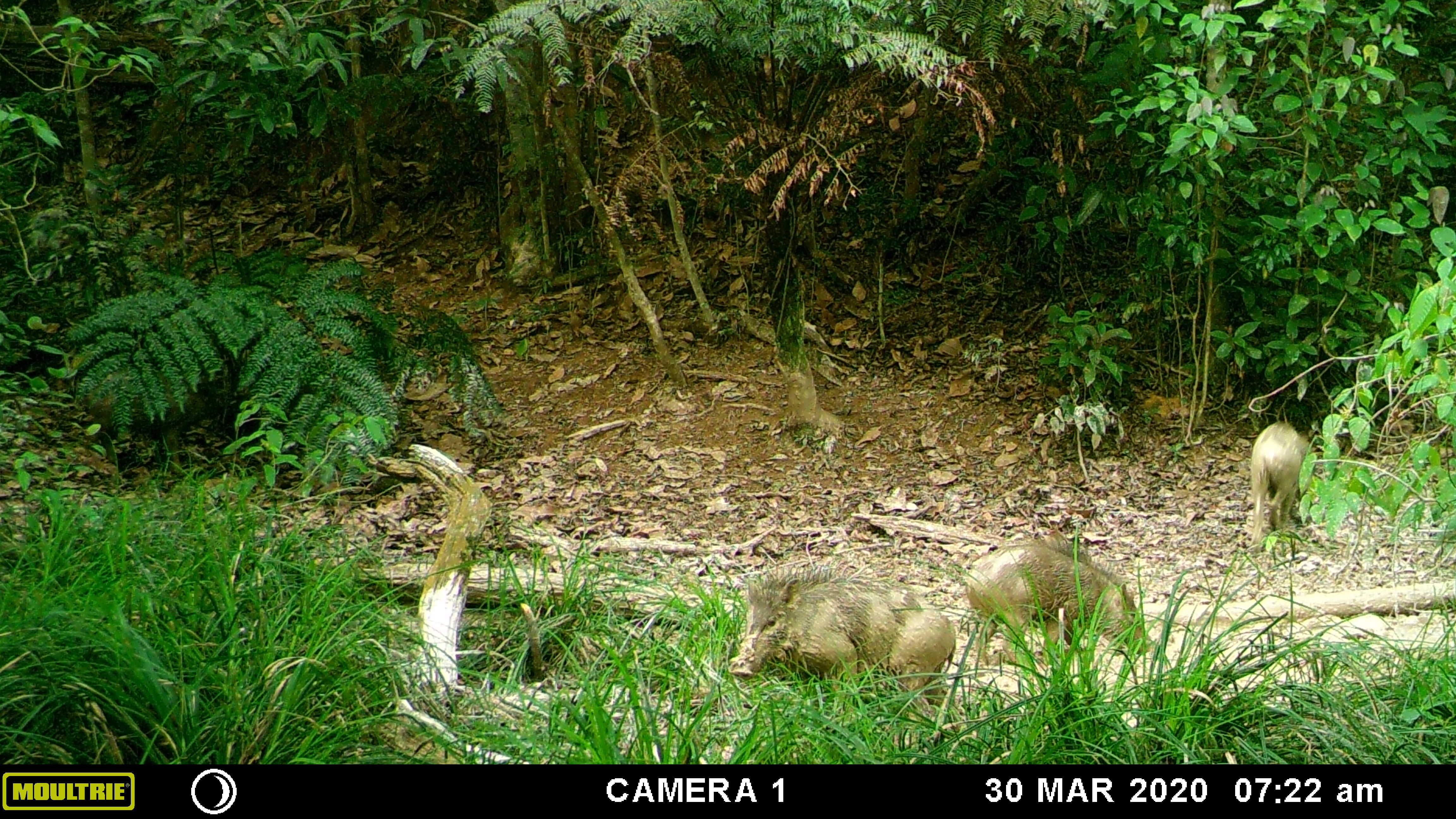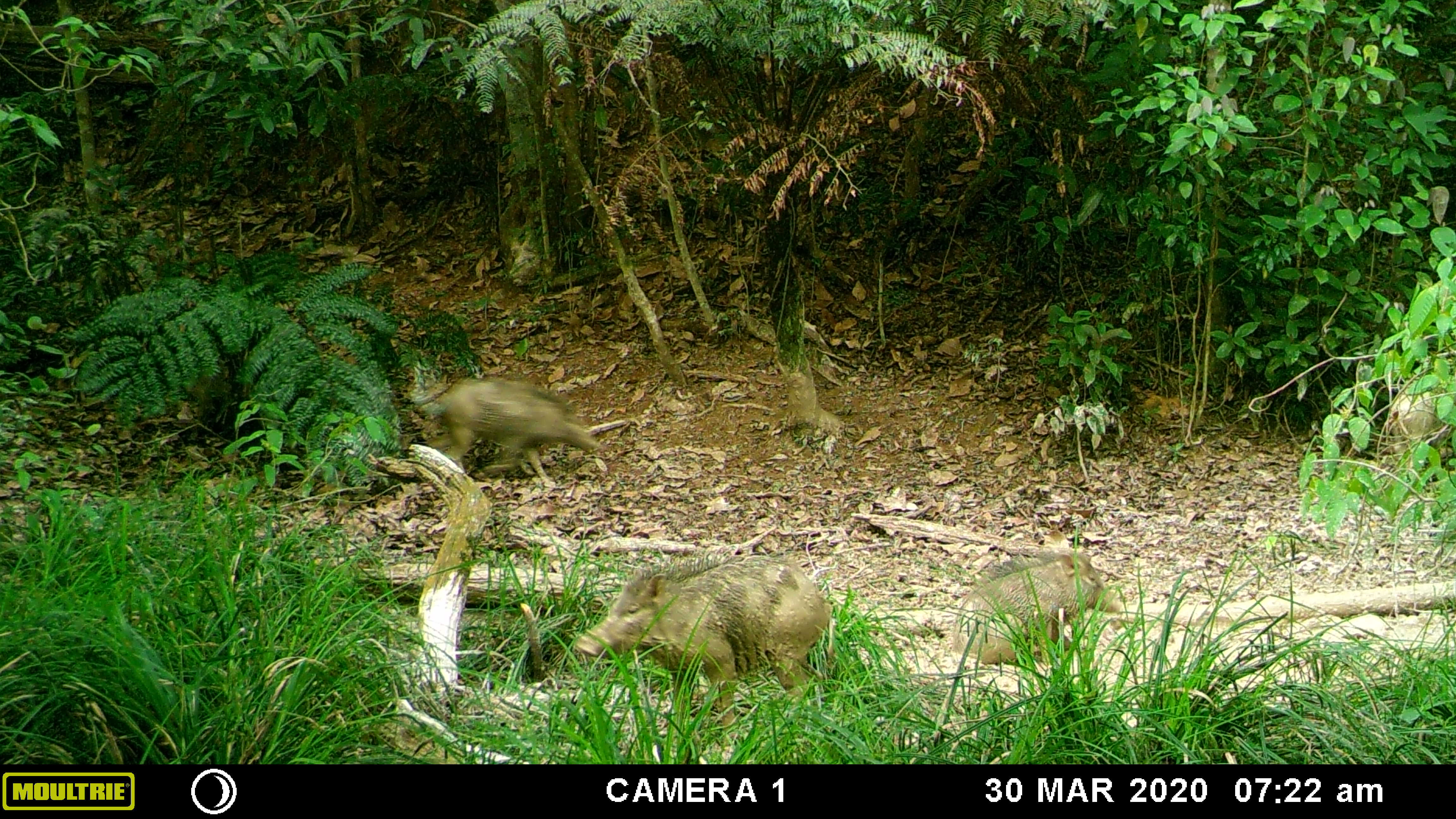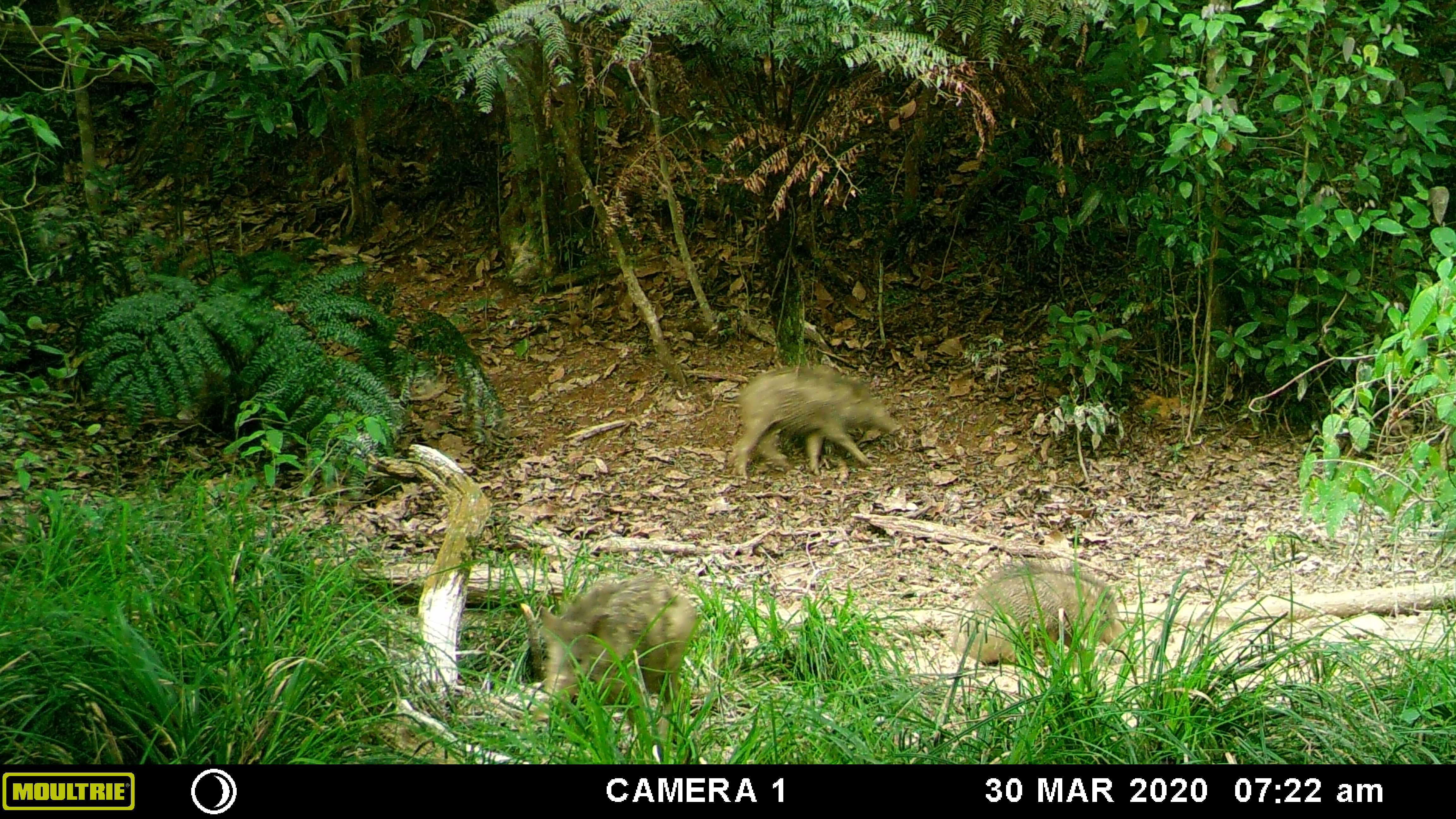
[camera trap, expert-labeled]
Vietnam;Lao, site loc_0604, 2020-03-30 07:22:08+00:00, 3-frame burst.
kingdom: Animalia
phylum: Chordata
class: Mammalia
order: Artiodactyla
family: Suidae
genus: Sus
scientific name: Sus scrofa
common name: eurasian wild pig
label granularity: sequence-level